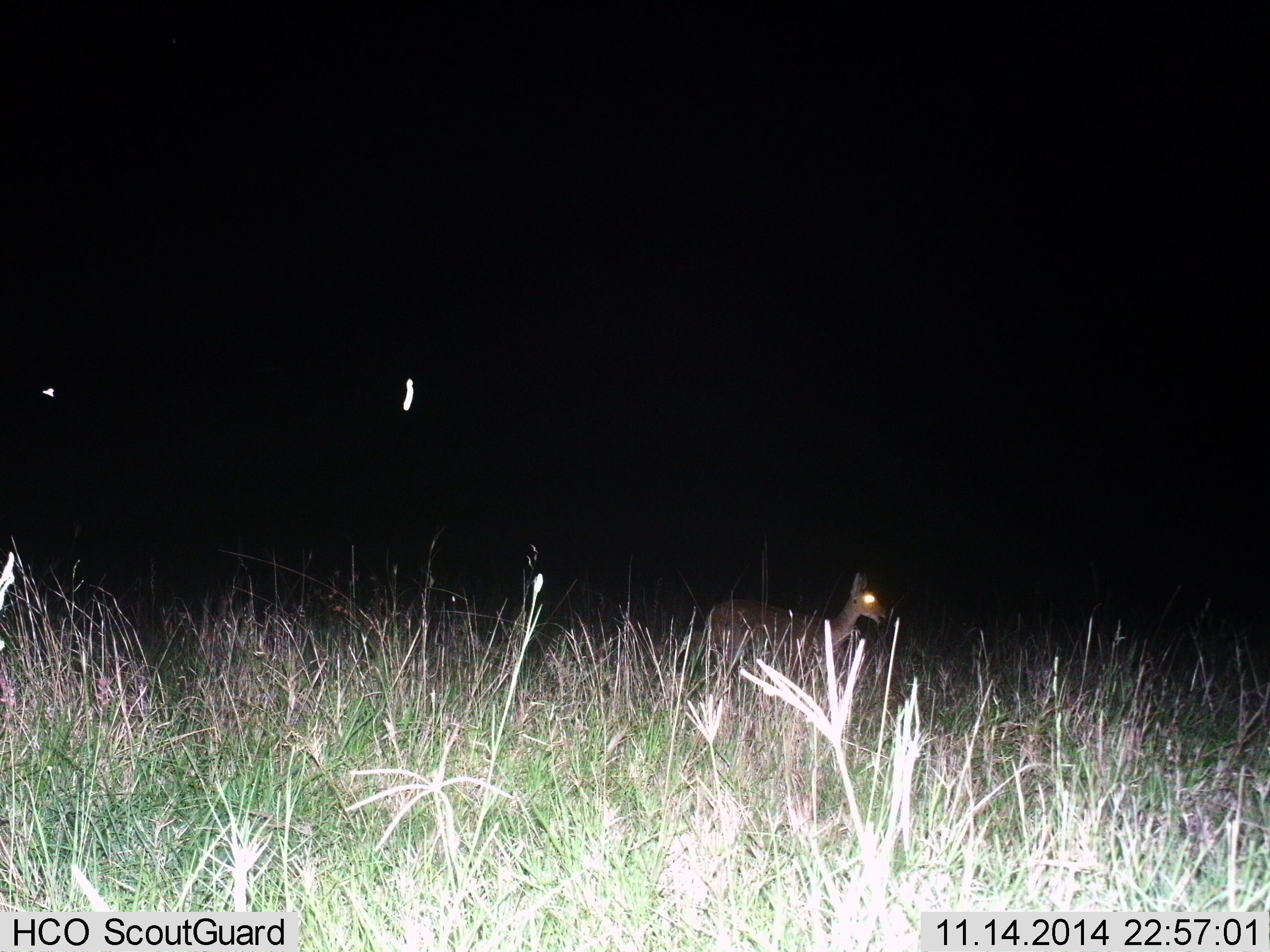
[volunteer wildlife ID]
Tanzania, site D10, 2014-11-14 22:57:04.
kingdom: Animalia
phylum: Chordata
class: Mammalia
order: Artiodactyla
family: Bovidae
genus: Madoqua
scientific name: Madoqua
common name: dikdik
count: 1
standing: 33%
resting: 0%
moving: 67%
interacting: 0%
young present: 0%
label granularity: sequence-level